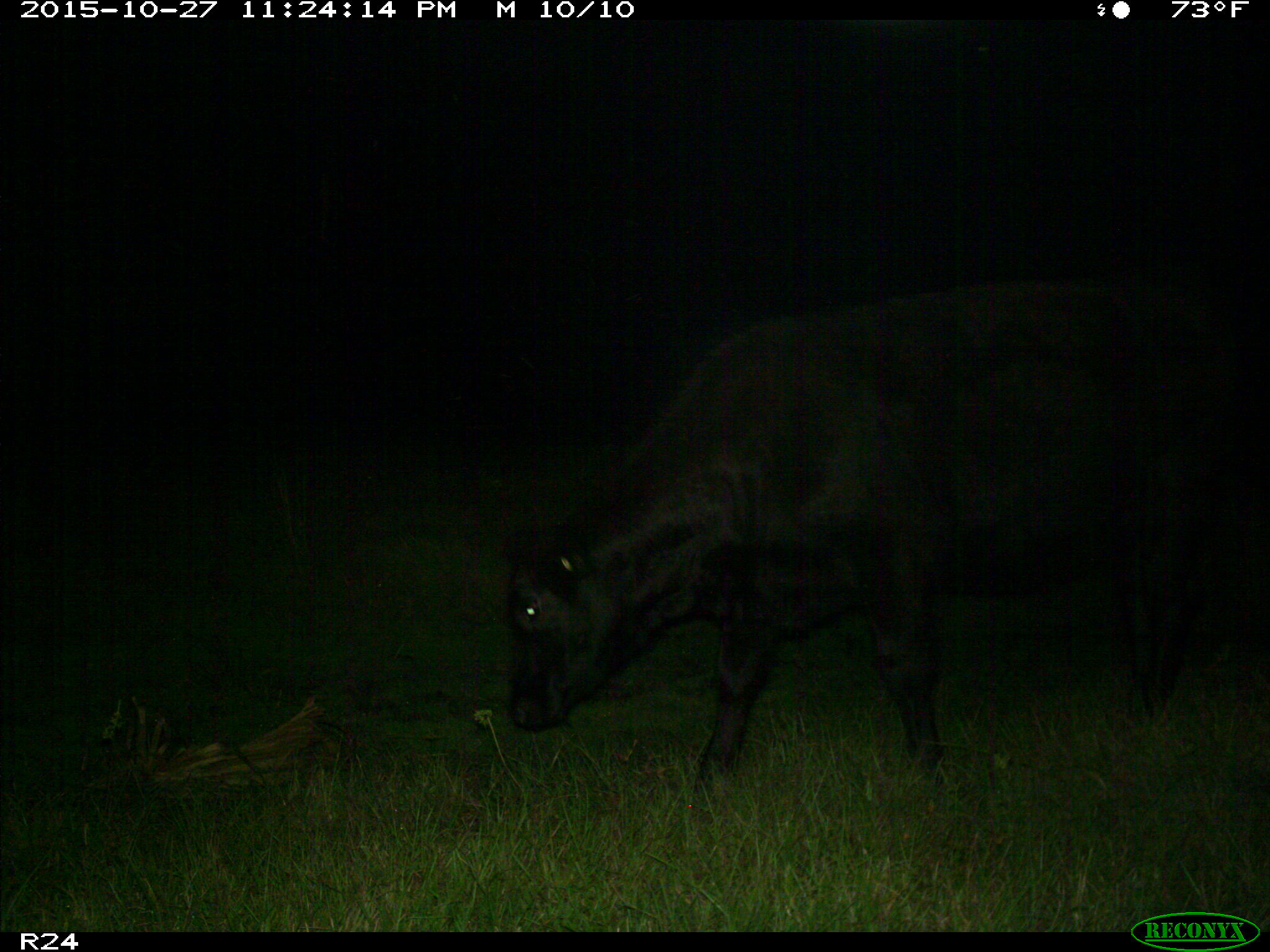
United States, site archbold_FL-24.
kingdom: Animalia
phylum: Chordata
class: Mammalia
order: Artiodactyla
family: Bovidae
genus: Bos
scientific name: Bos taurus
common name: domestic cow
Bos taurus (domestic cow).